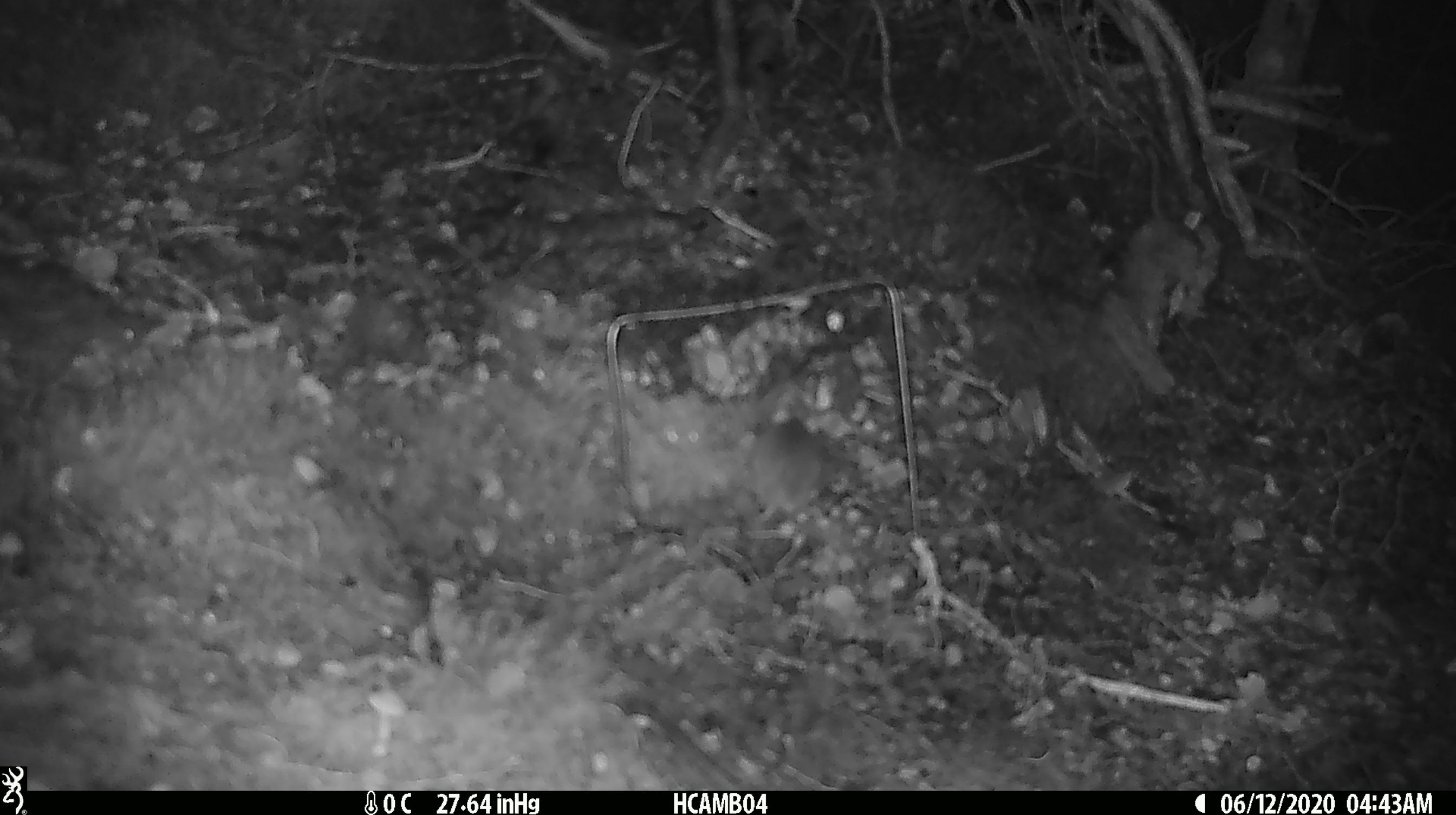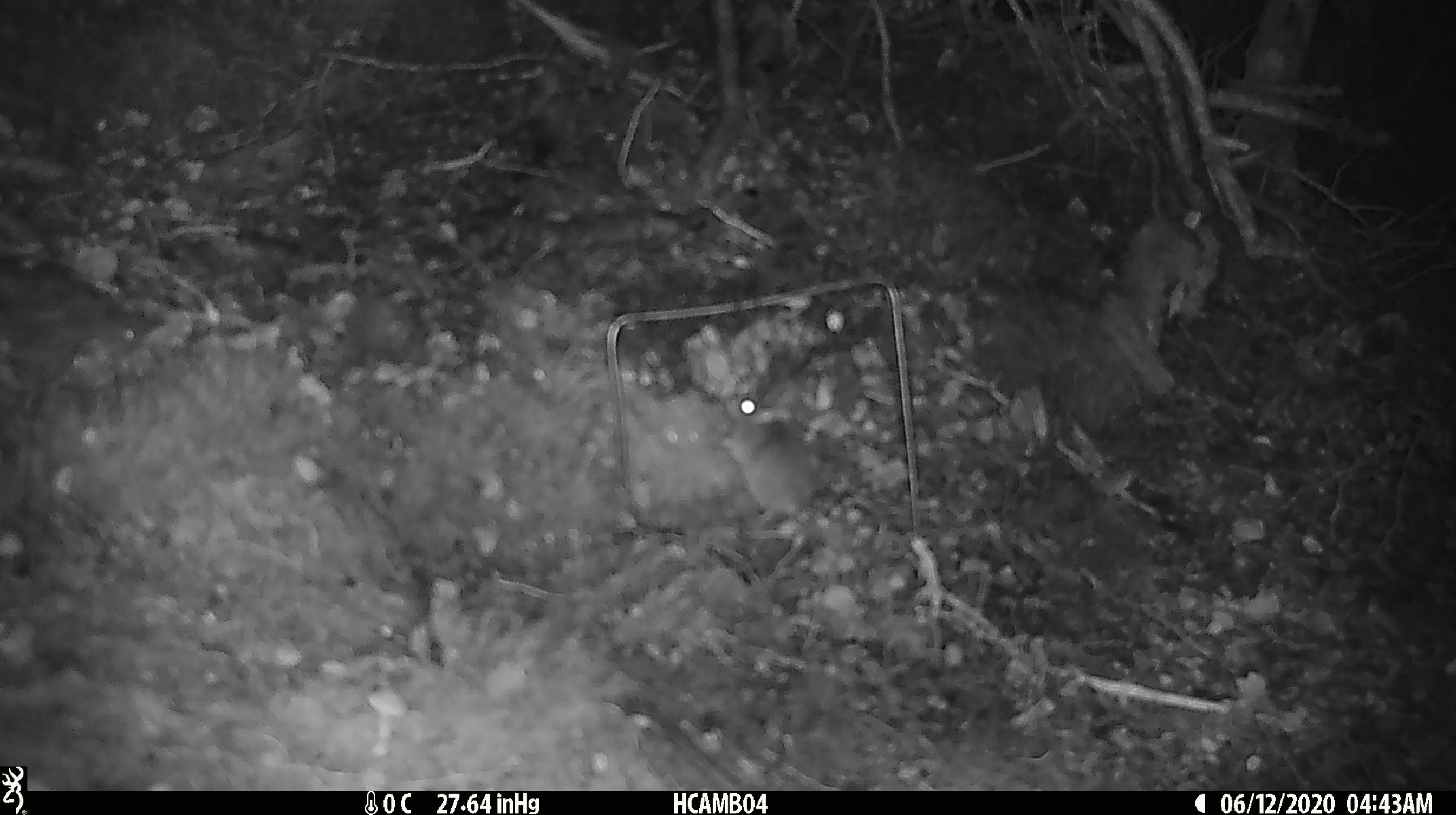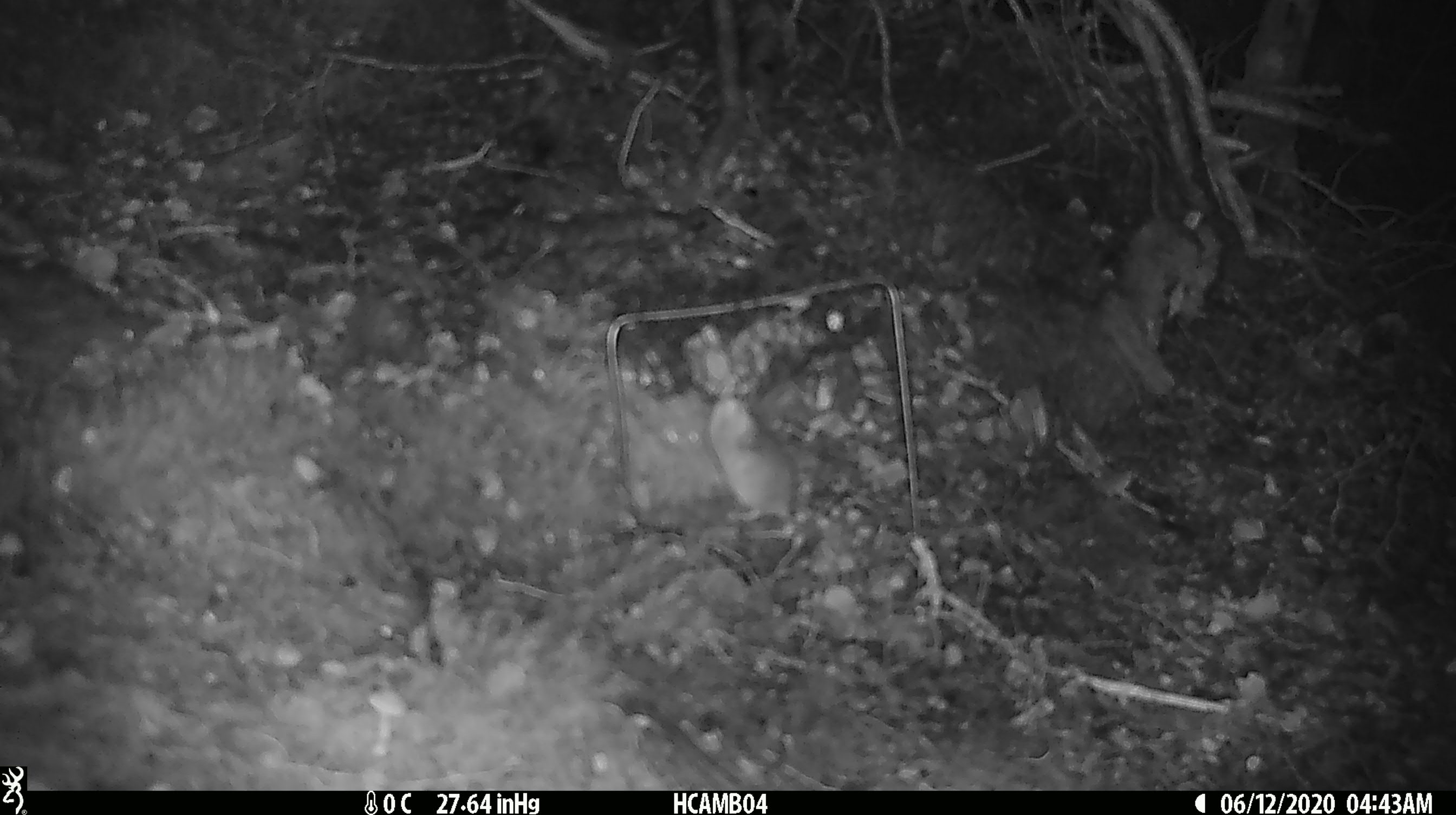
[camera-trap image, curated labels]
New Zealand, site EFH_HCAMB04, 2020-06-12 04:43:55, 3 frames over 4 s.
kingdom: Animalia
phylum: Chordata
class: Mammalia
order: Rodentia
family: Muridae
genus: Mus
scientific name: Mus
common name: mouse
Mouse (Mus).